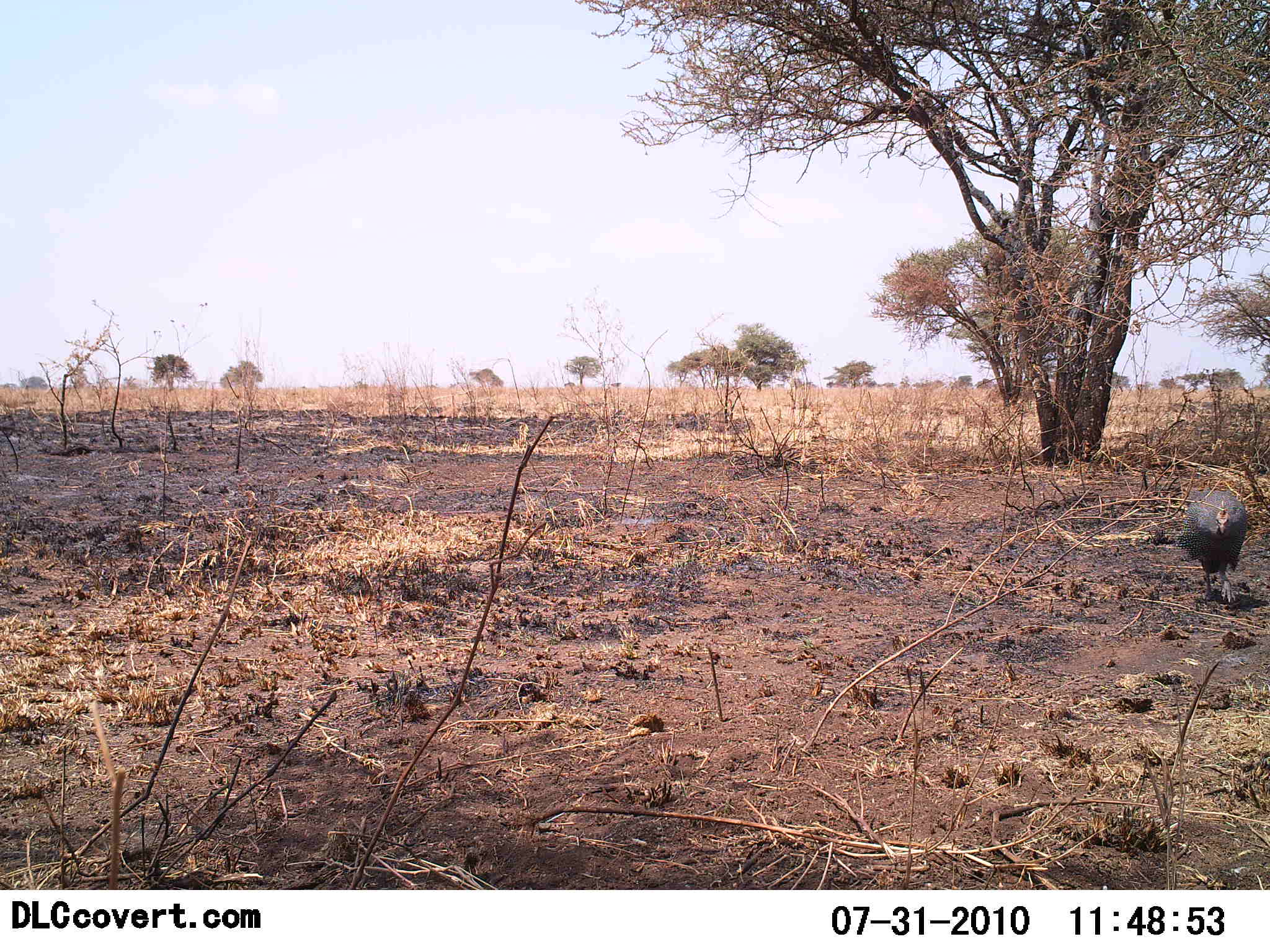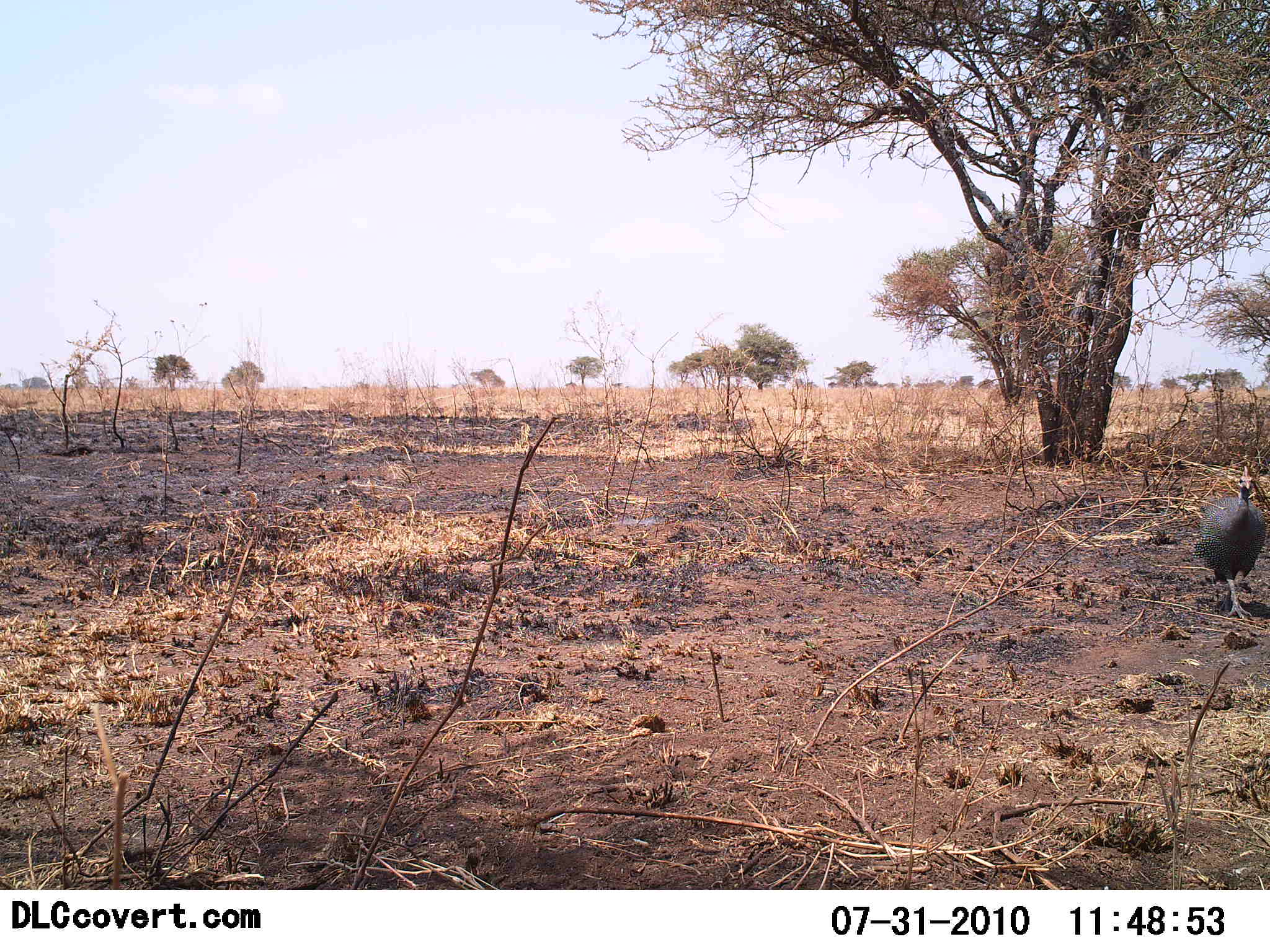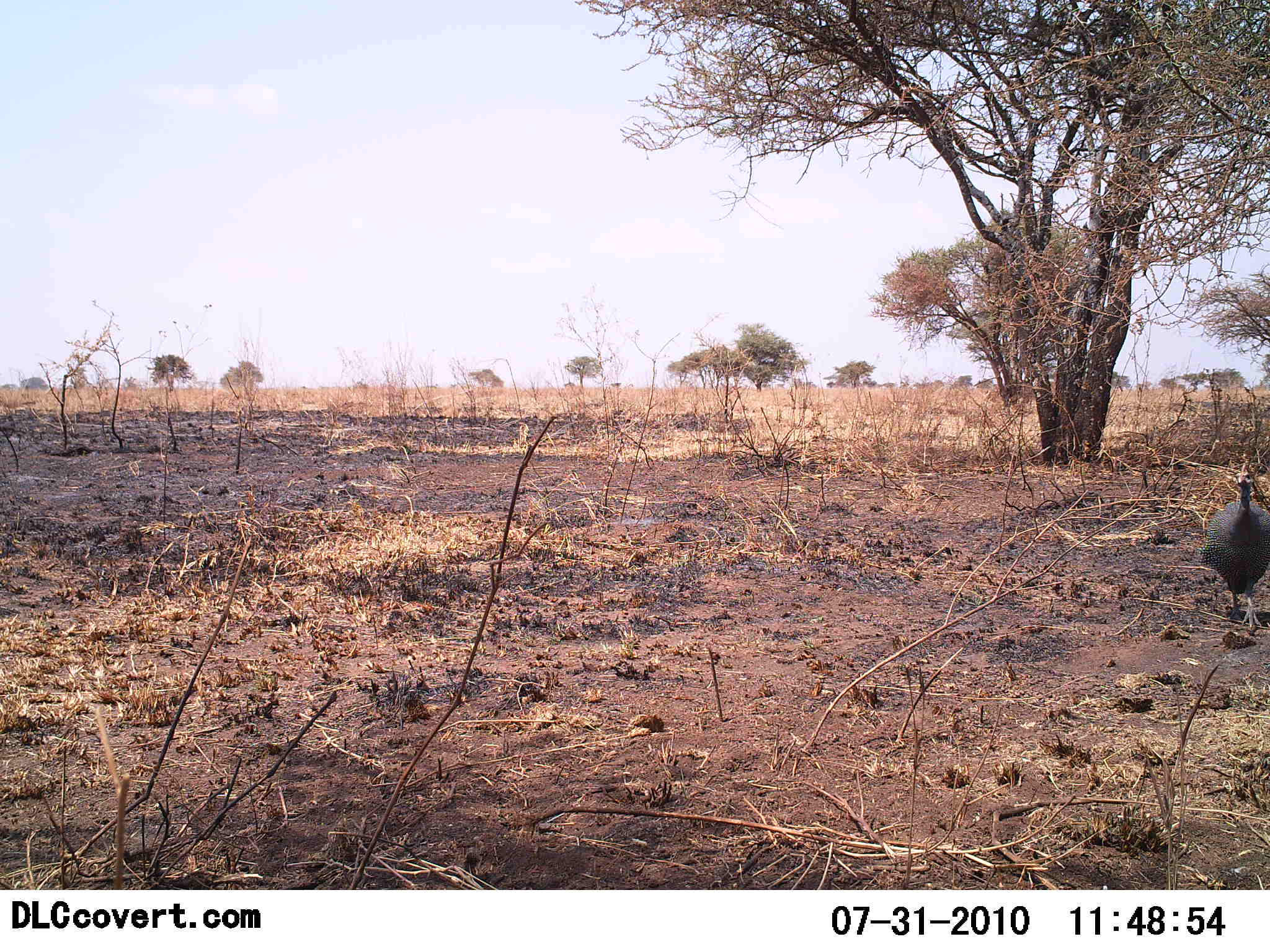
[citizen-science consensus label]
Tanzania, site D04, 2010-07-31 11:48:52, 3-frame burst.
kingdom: Animalia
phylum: Chordata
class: Aves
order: Galliformes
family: Numididae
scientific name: Numididae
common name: guinea fowl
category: guineafowl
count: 1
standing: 7%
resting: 0%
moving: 100%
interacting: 0%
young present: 0%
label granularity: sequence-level